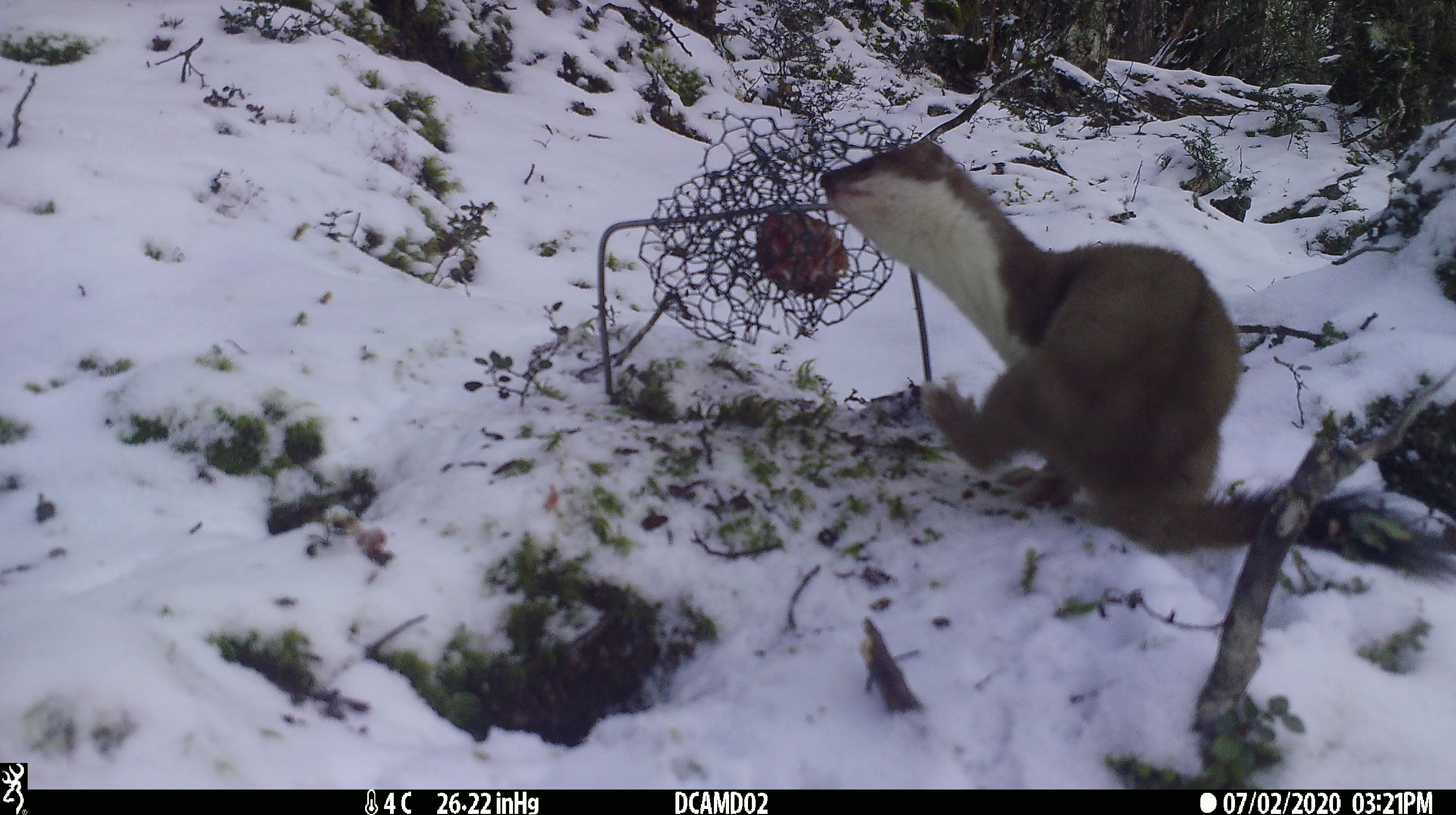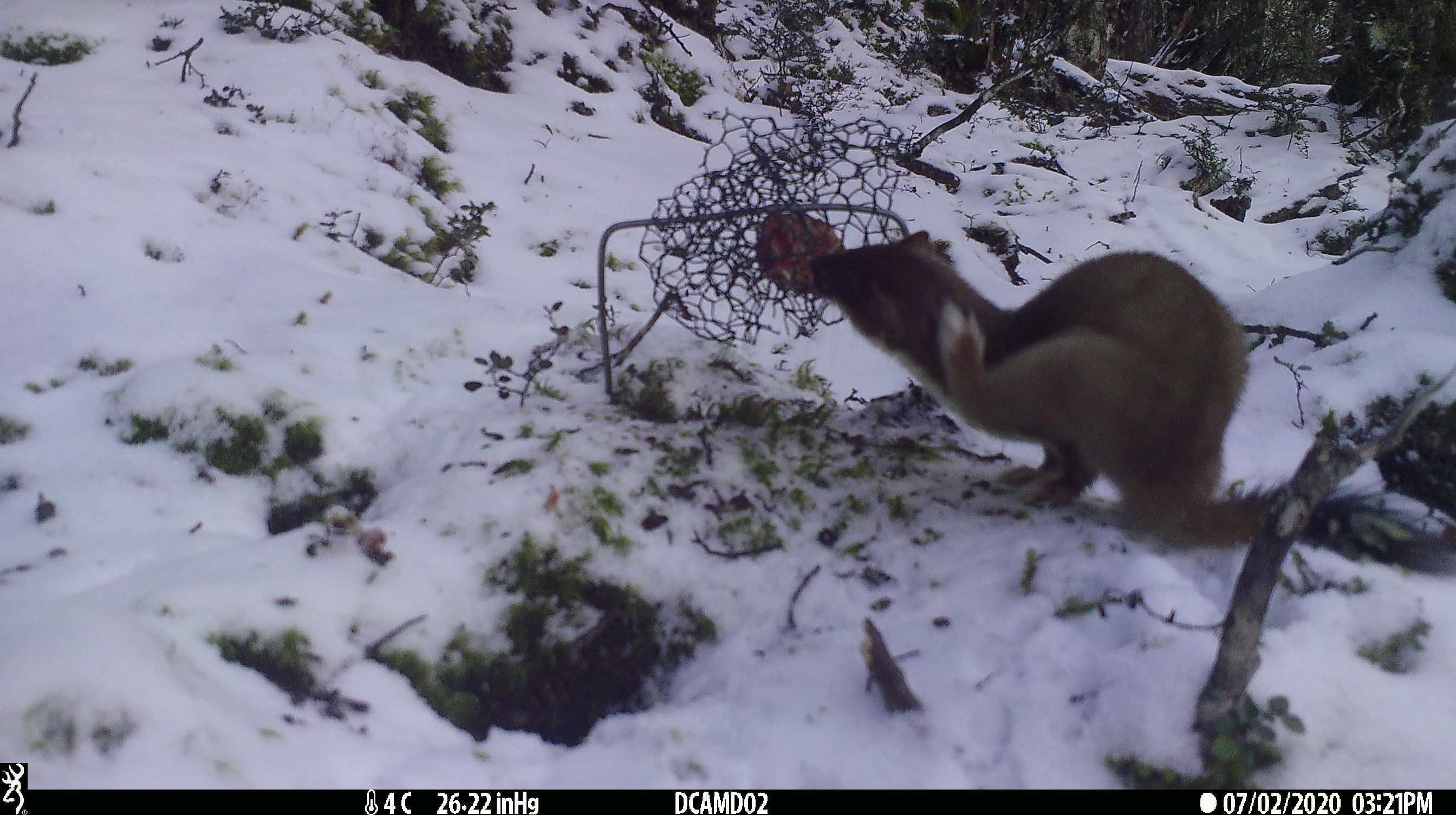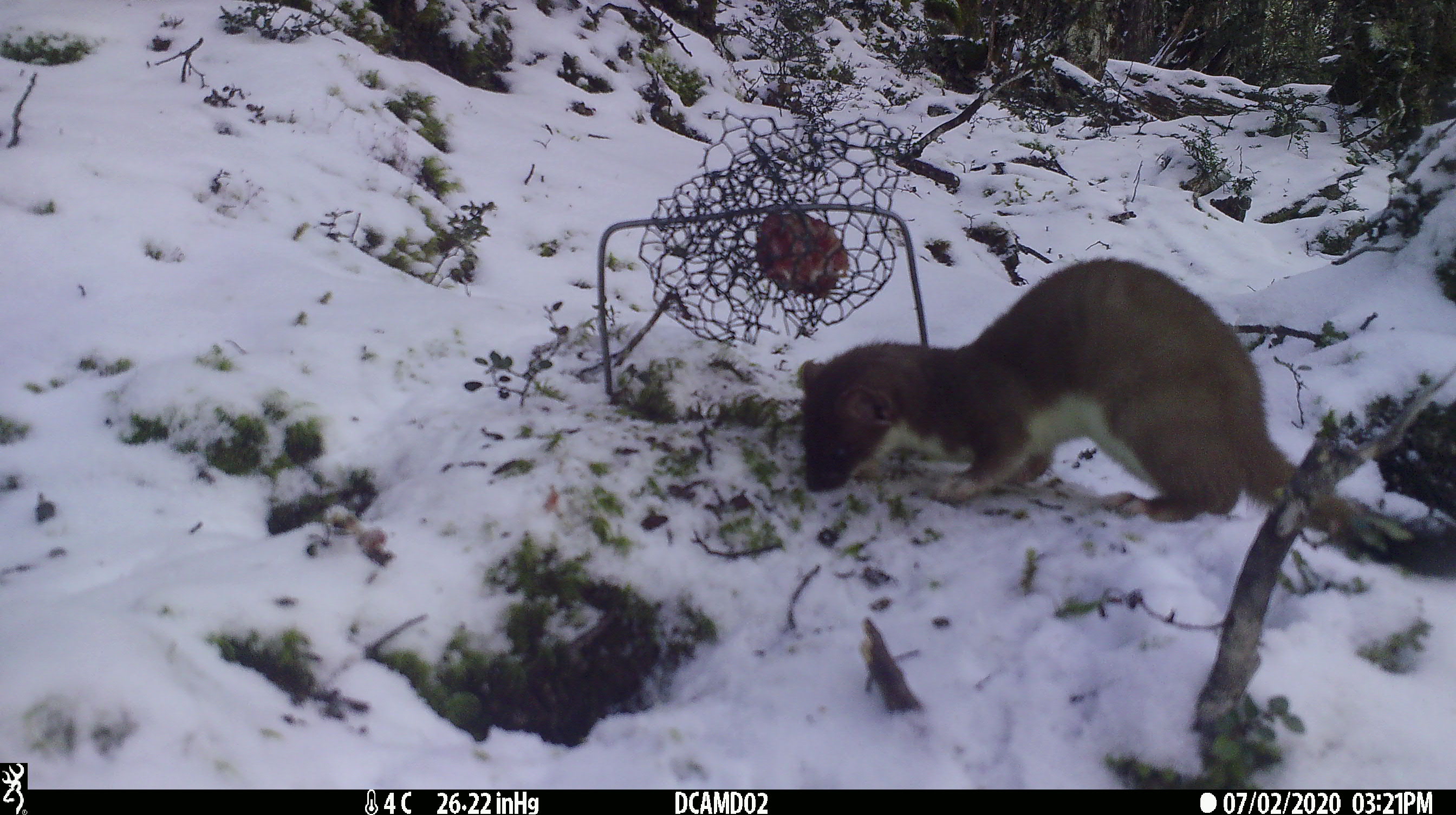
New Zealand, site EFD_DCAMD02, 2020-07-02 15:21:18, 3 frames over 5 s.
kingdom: Animalia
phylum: Chordata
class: Mammalia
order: Carnivora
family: Mustelidae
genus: Mustela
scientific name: Mustela erminea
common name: stoat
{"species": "stoat (Mustela erminea)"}